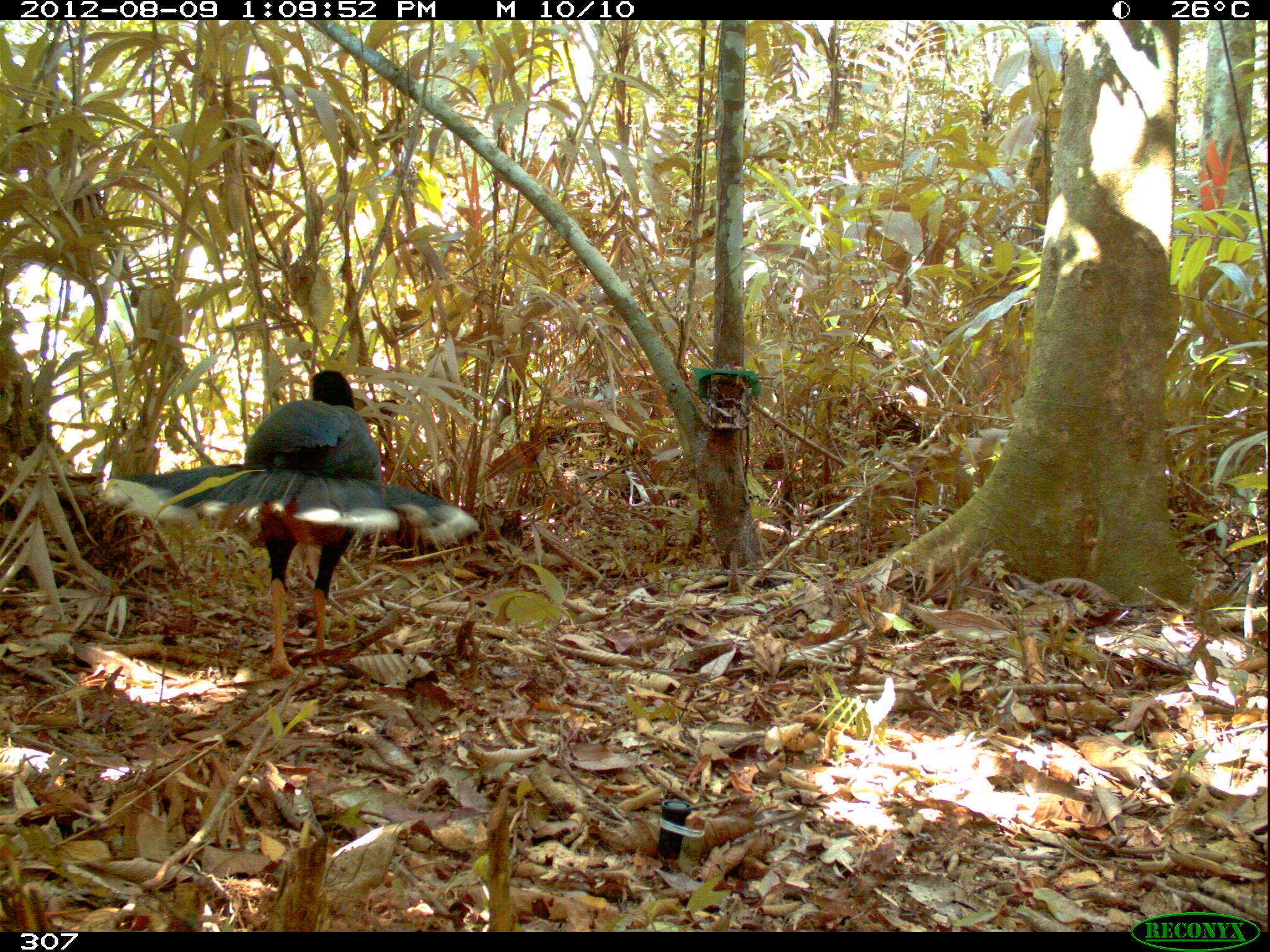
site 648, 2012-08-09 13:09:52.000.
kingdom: Animalia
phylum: Chordata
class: Aves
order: Galliformes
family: Cracidae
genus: Mitu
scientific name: Mitu tuberosum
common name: razor-billed curassow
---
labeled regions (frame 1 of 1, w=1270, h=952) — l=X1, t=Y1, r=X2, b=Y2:
mitu tuberosum: l=89, t=370, r=472, b=675